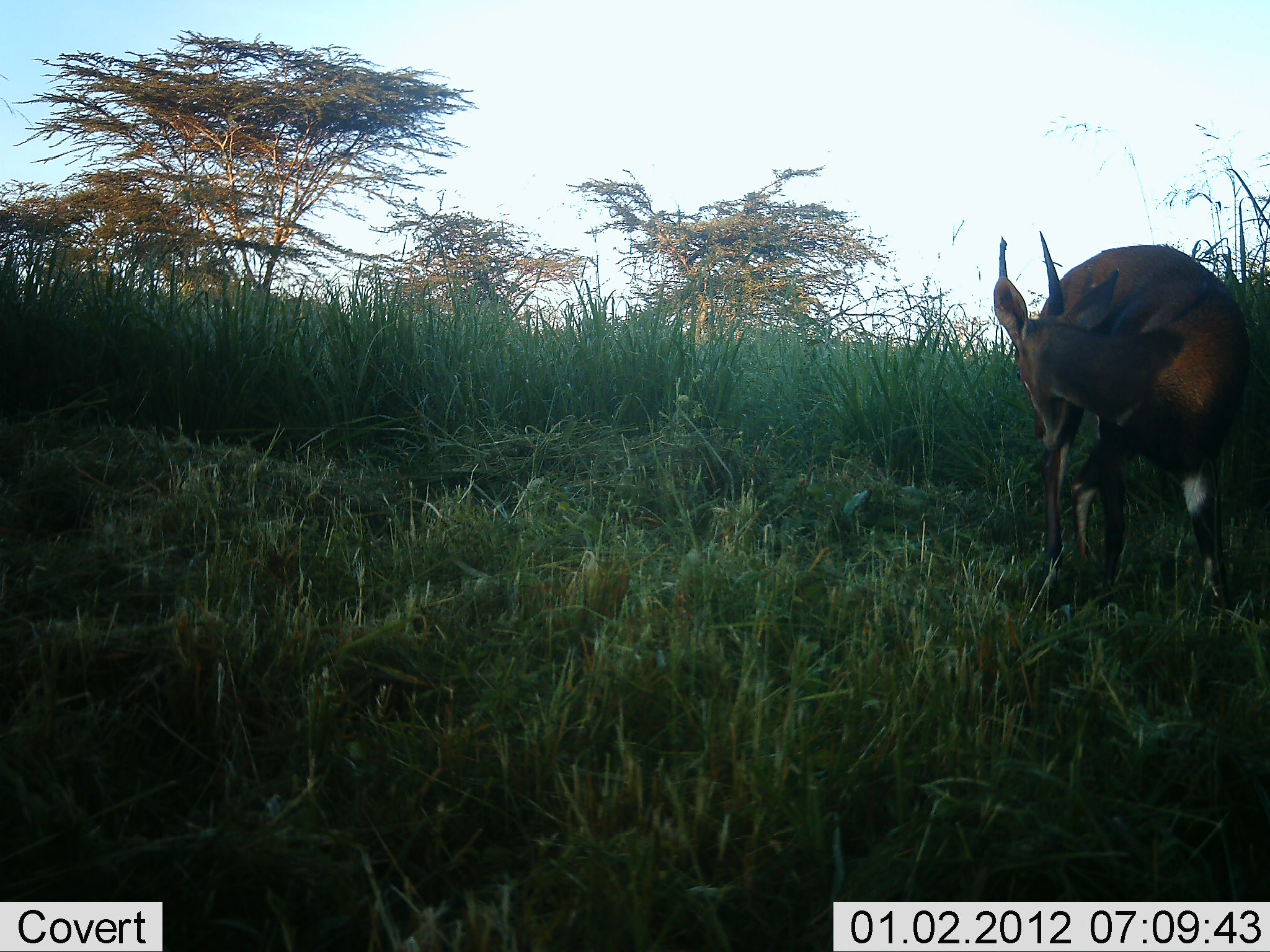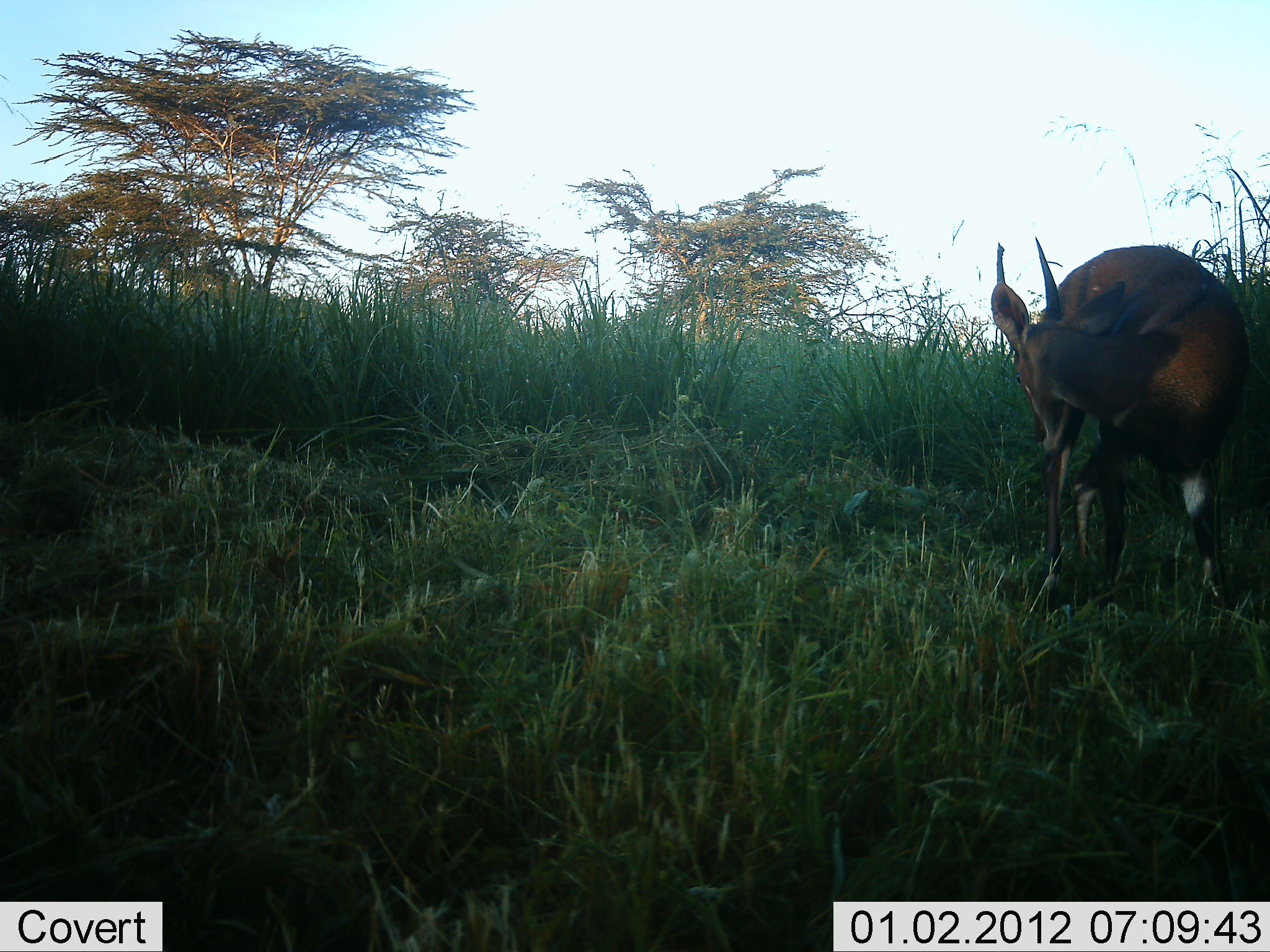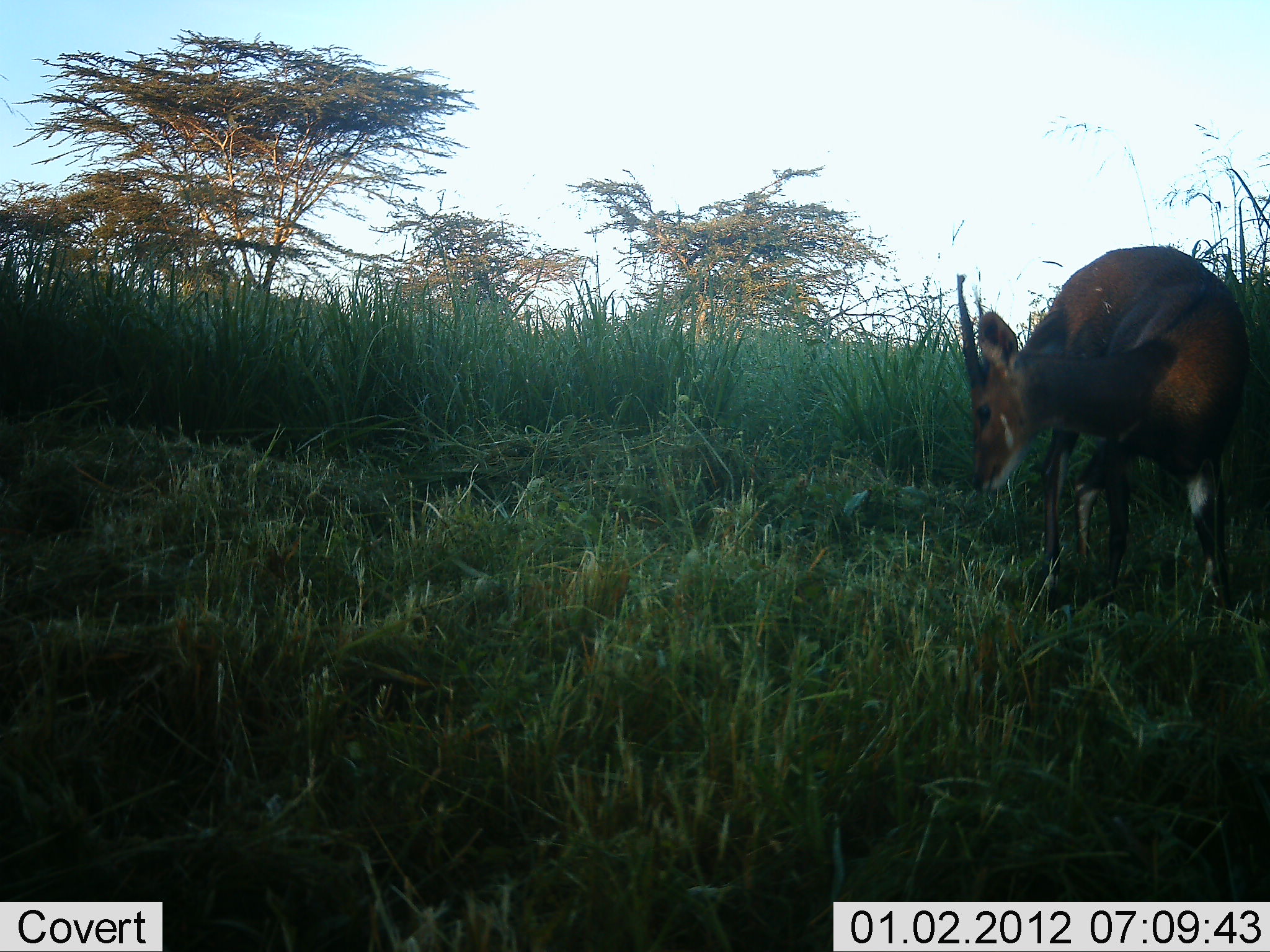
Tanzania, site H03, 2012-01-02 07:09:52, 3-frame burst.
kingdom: Animalia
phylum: Chordata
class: Mammalia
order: Artiodactyla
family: Bovidae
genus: Tragelaphus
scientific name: Tragelaphus scriptus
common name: bushbuck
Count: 1.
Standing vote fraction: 86%.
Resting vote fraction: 0%.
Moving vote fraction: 21%.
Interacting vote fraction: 0%.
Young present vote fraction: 0%.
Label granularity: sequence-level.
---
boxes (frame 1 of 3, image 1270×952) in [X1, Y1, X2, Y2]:
animal: [989, 224, 1254, 628]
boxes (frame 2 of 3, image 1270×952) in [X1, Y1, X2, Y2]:
animal: [986, 224, 1254, 628]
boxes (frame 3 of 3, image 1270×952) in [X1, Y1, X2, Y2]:
animal: [954, 243, 1251, 635]